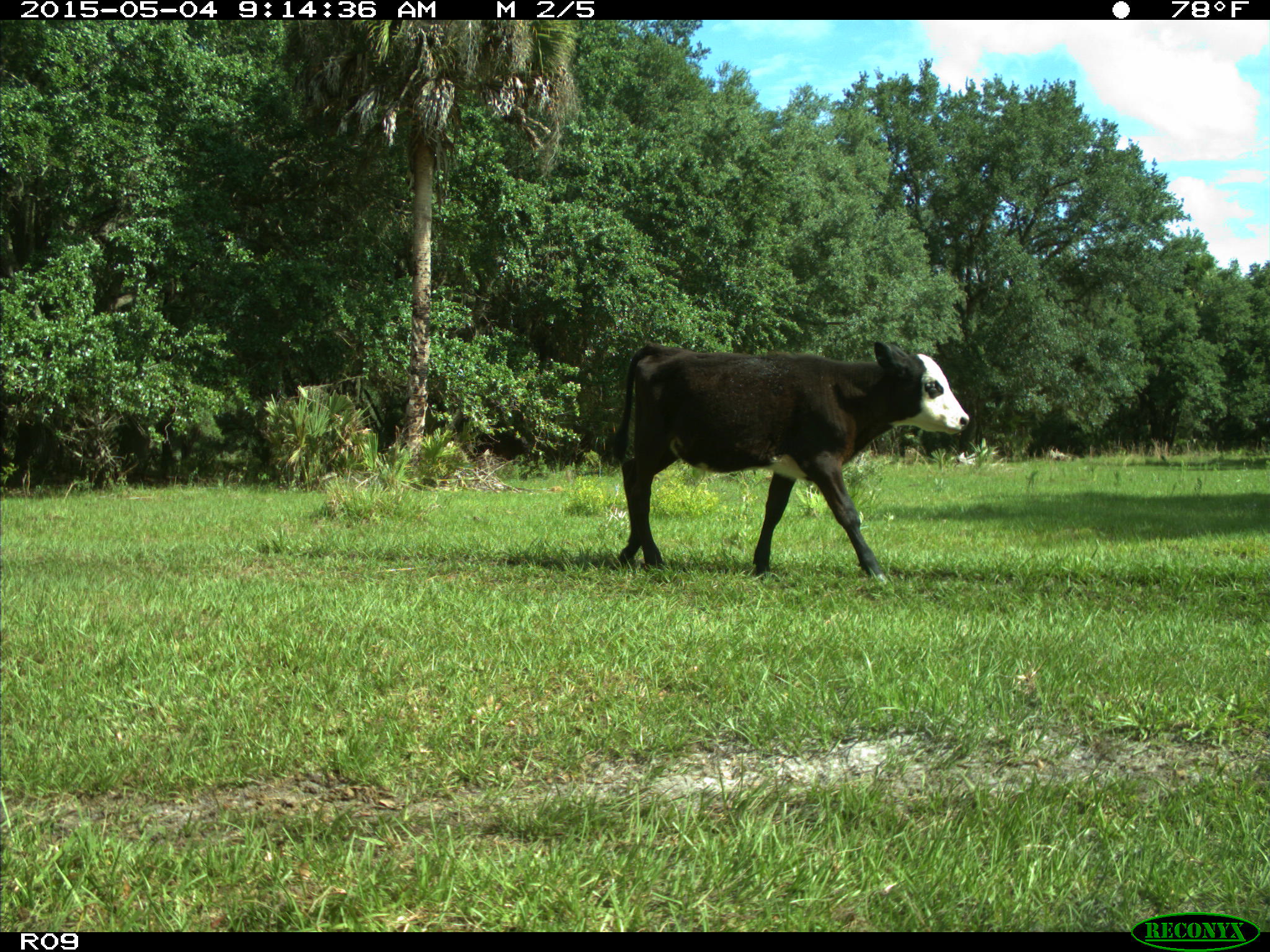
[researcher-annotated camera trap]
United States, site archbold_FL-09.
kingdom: Animalia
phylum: Chordata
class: Mammalia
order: Artiodactyla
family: Bovidae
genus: Bos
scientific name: Bos taurus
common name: domestic cow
Bos taurus (domestic cow).